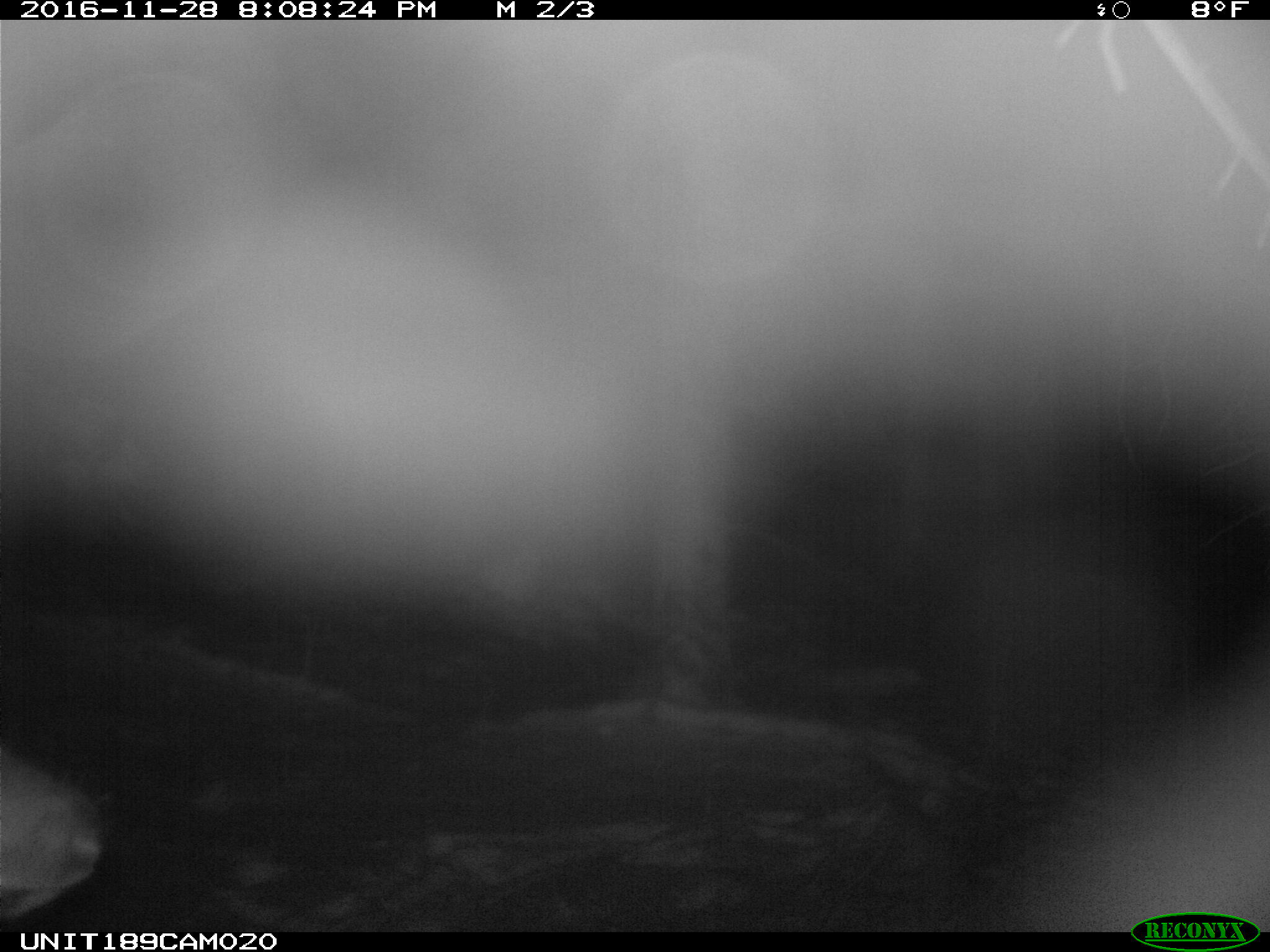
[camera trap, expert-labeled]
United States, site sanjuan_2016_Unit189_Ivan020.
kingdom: Animalia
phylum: Chordata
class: Mammalia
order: Artiodactyla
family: Cervidae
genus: Cervus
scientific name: Cervus elaphus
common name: red deer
Cervus elaphus (red deer).